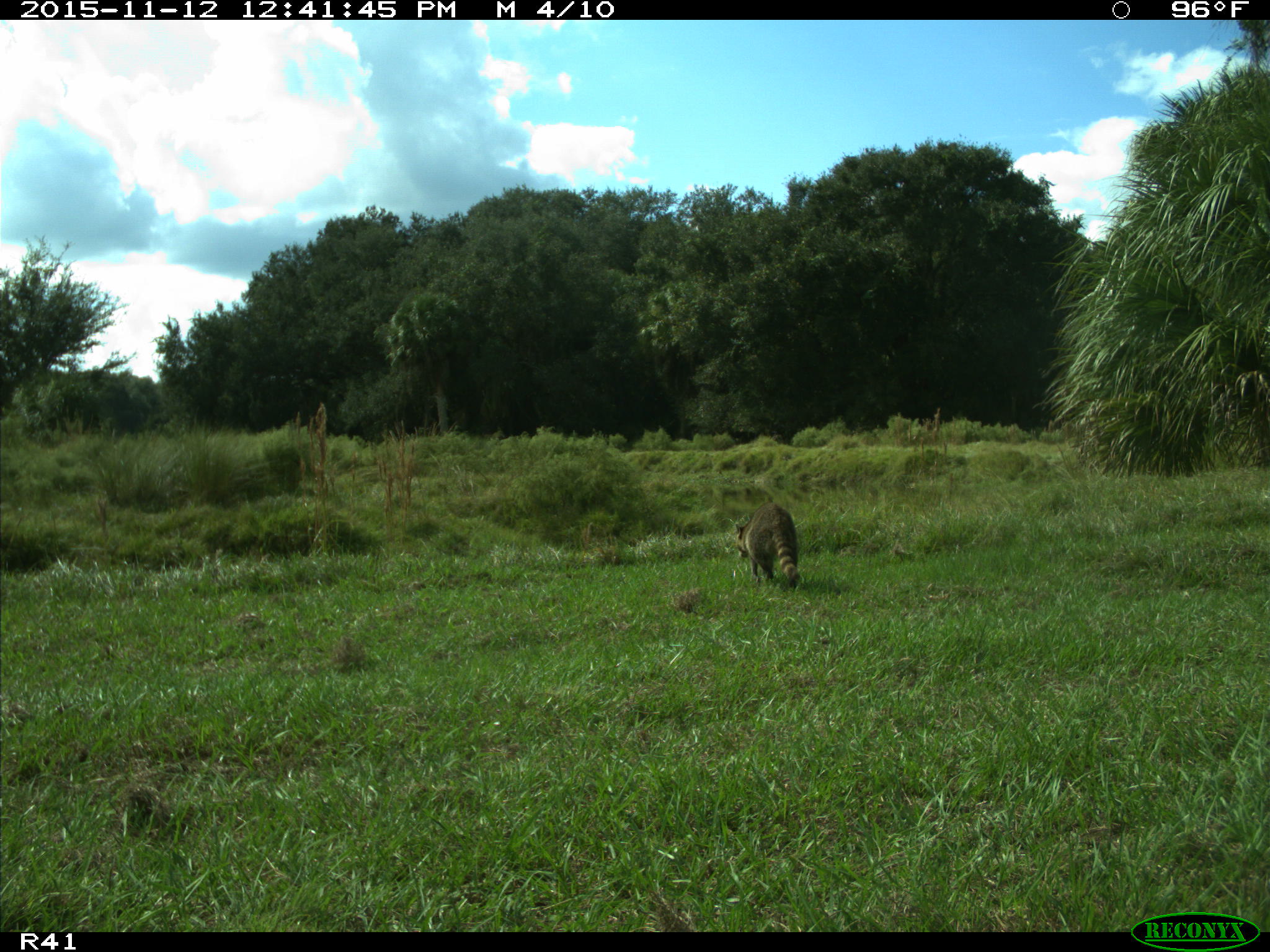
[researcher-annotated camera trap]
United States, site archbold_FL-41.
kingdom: Animalia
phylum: Chordata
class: Mammalia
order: Carnivora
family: Procyonidae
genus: Procyon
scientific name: Procyon lotor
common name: common raccoon